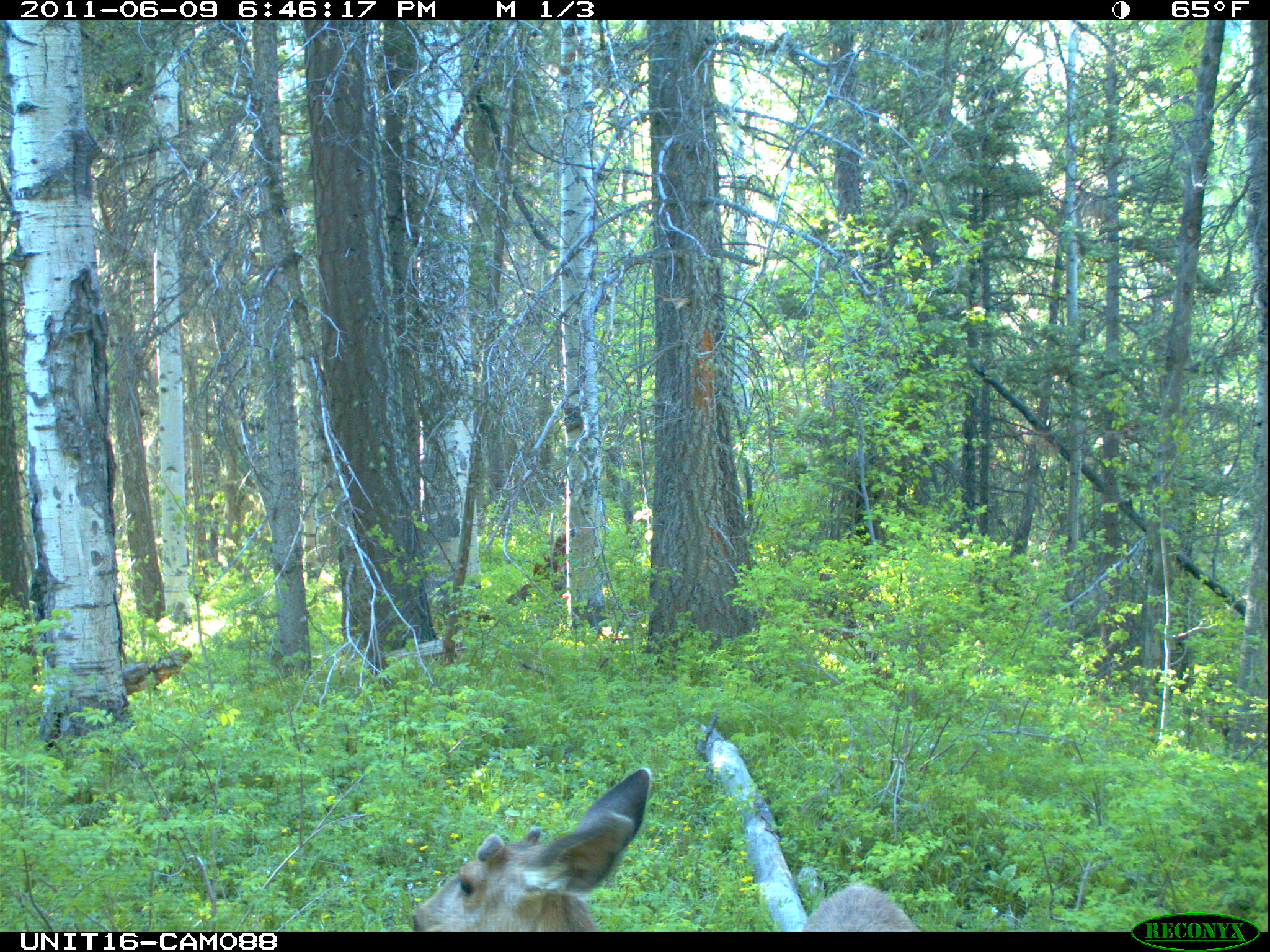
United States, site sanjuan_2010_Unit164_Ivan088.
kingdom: Animalia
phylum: Chordata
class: Mammalia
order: Artiodactyla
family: Cervidae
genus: Odocoileus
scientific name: Odocoileus hemionus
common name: mule deer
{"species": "Odocoileus hemionus (mule deer)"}